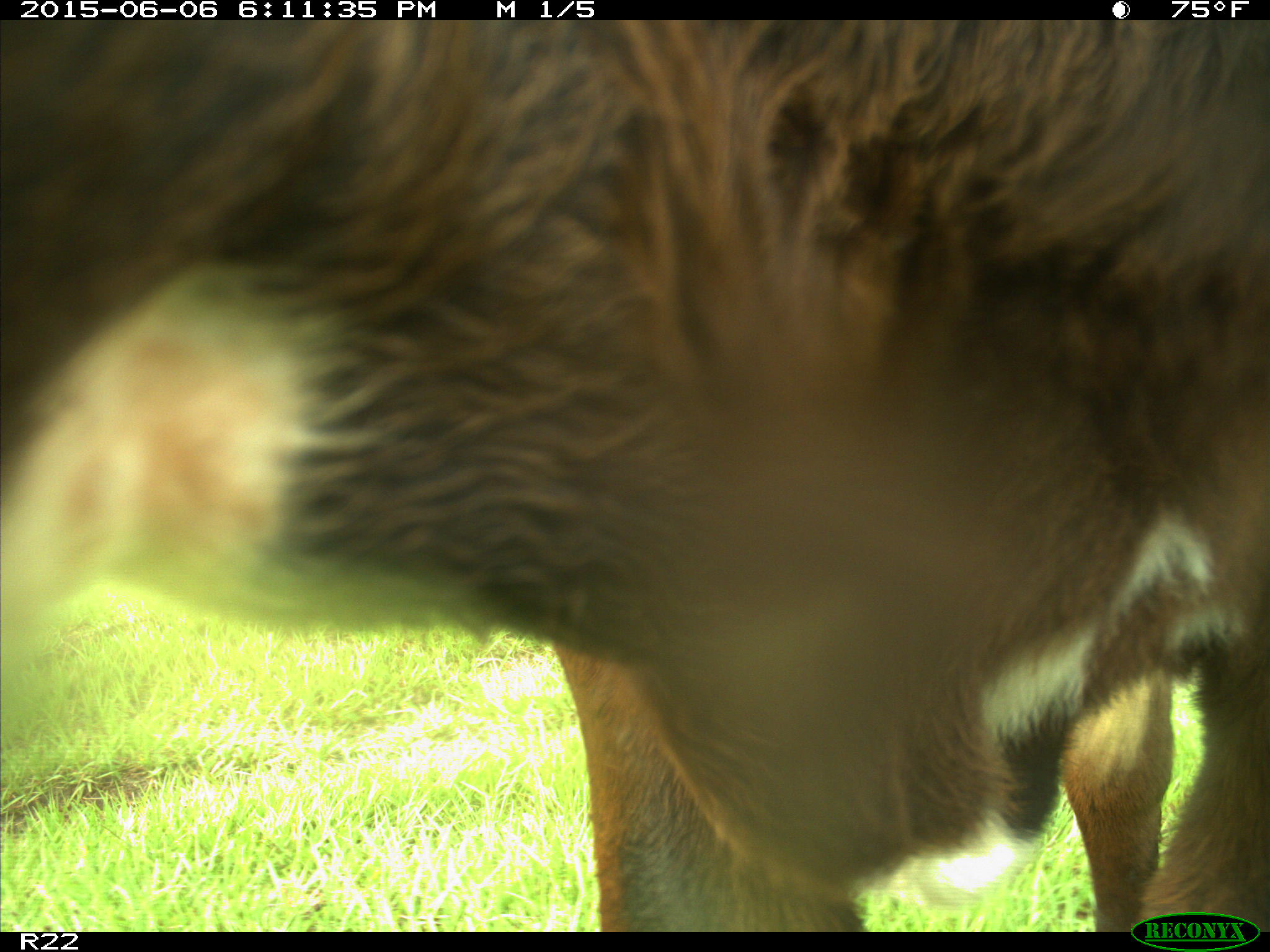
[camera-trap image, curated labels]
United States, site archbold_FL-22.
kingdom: Animalia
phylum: Chordata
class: Mammalia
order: Artiodactyla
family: Bovidae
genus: Bos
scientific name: Bos taurus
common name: domestic cow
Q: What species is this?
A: Bos taurus (domestic cow).